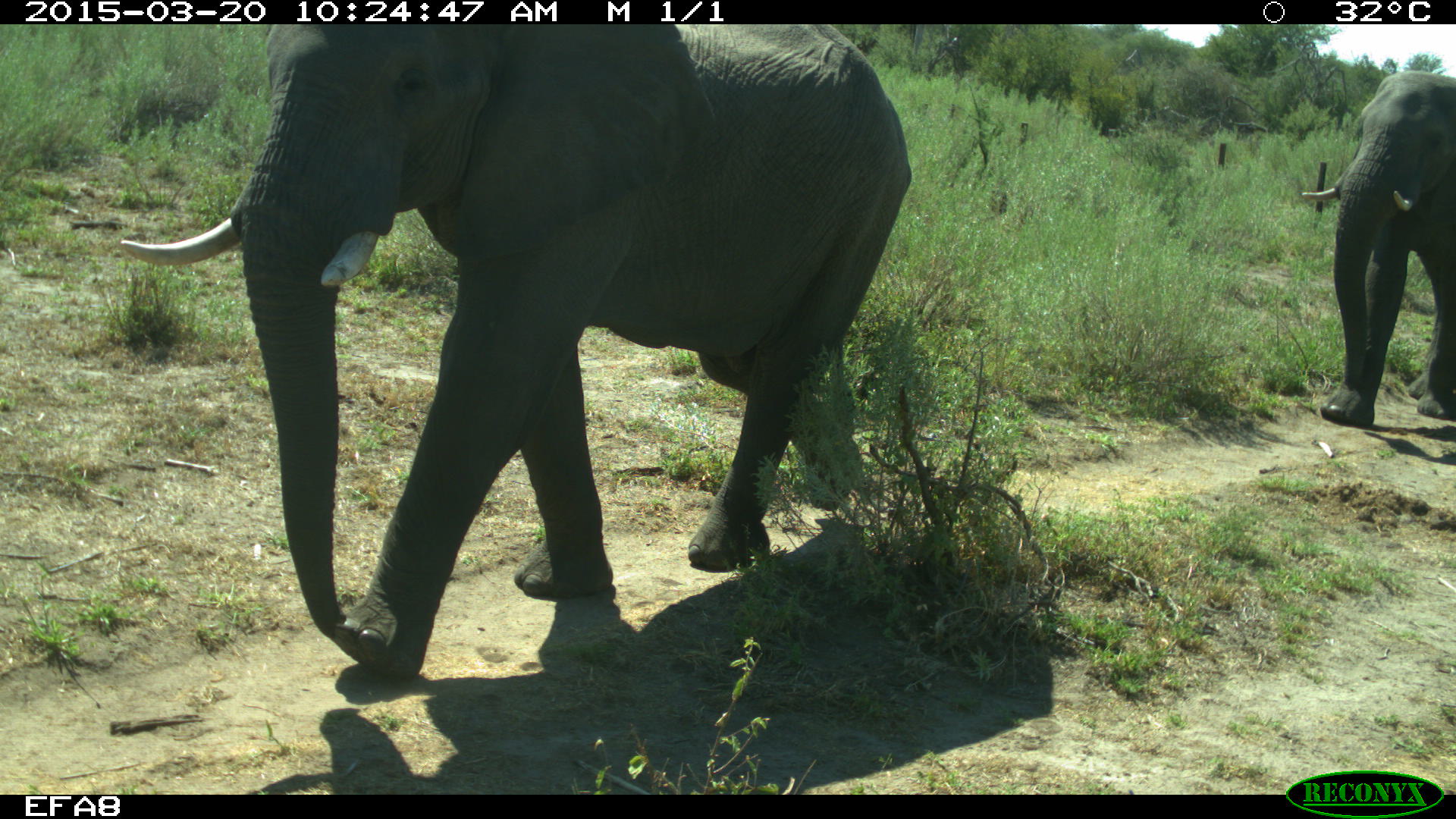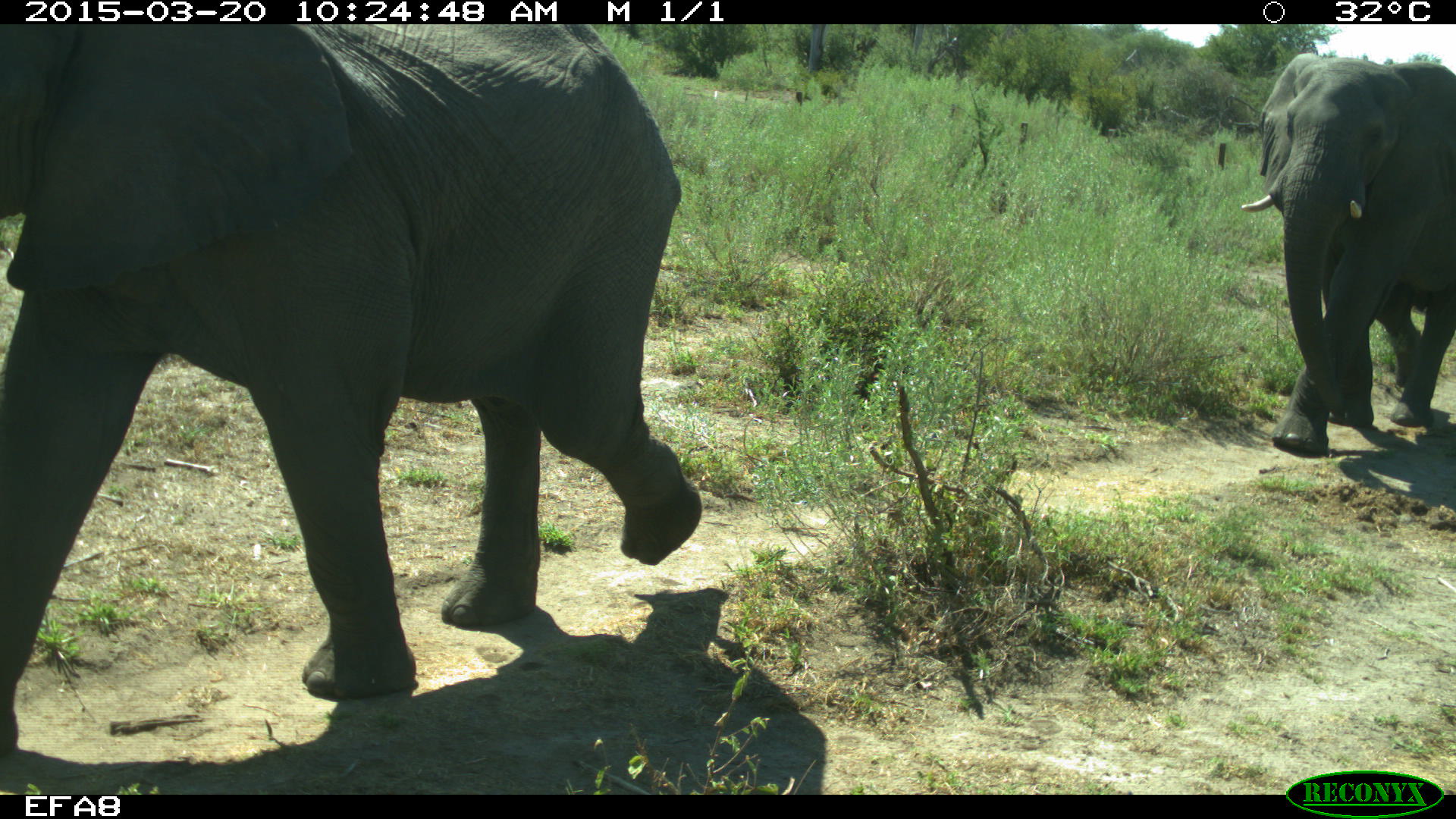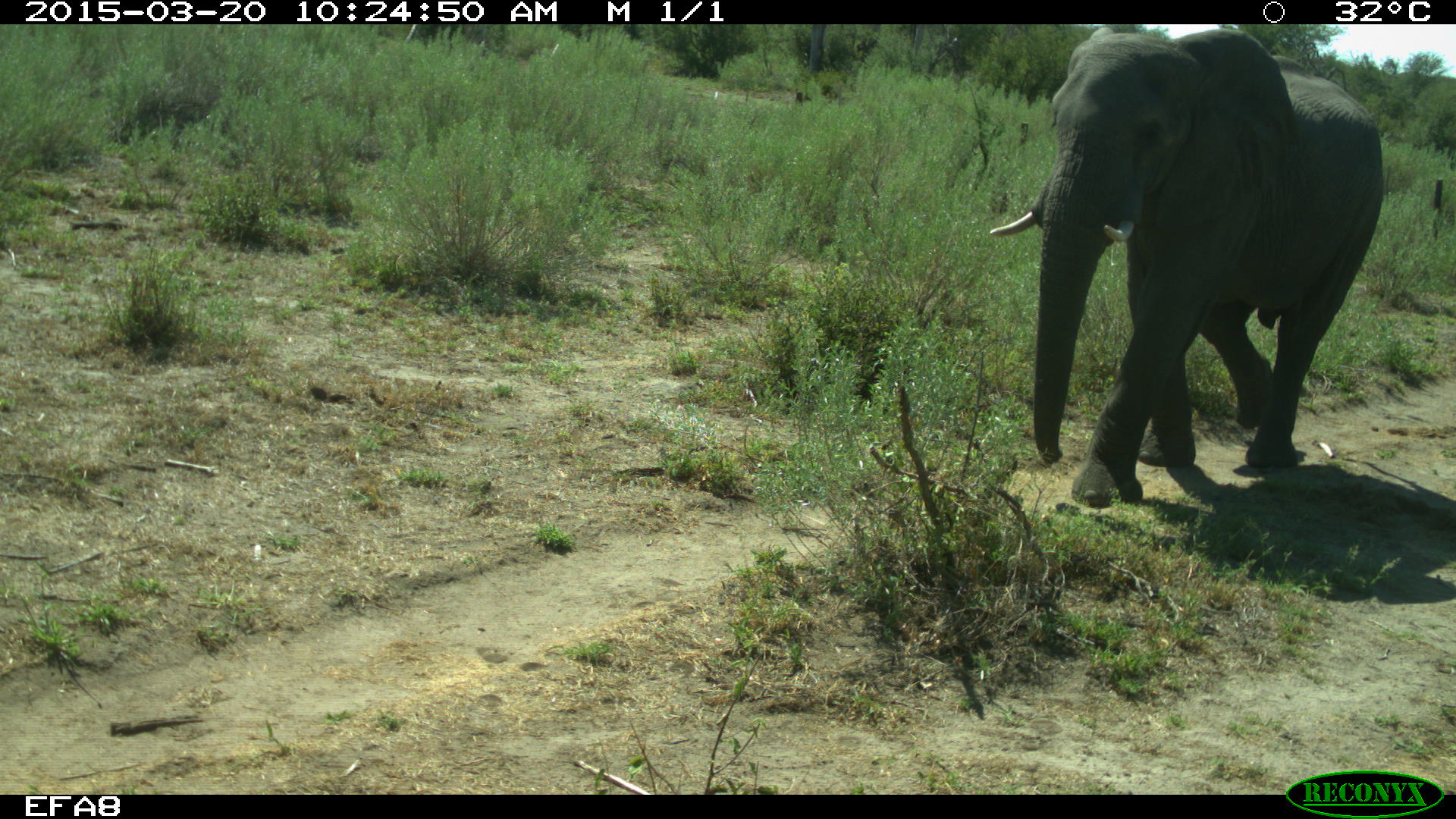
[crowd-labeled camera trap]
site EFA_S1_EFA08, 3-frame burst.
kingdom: Animalia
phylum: Chordata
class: Mammalia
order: Proboscidea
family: Elephantidae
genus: Loxodonta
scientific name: Loxodonta africana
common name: african bush elephant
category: elephant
Elephant (african bush elephant) (Loxodonta africana), count 2. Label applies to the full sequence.